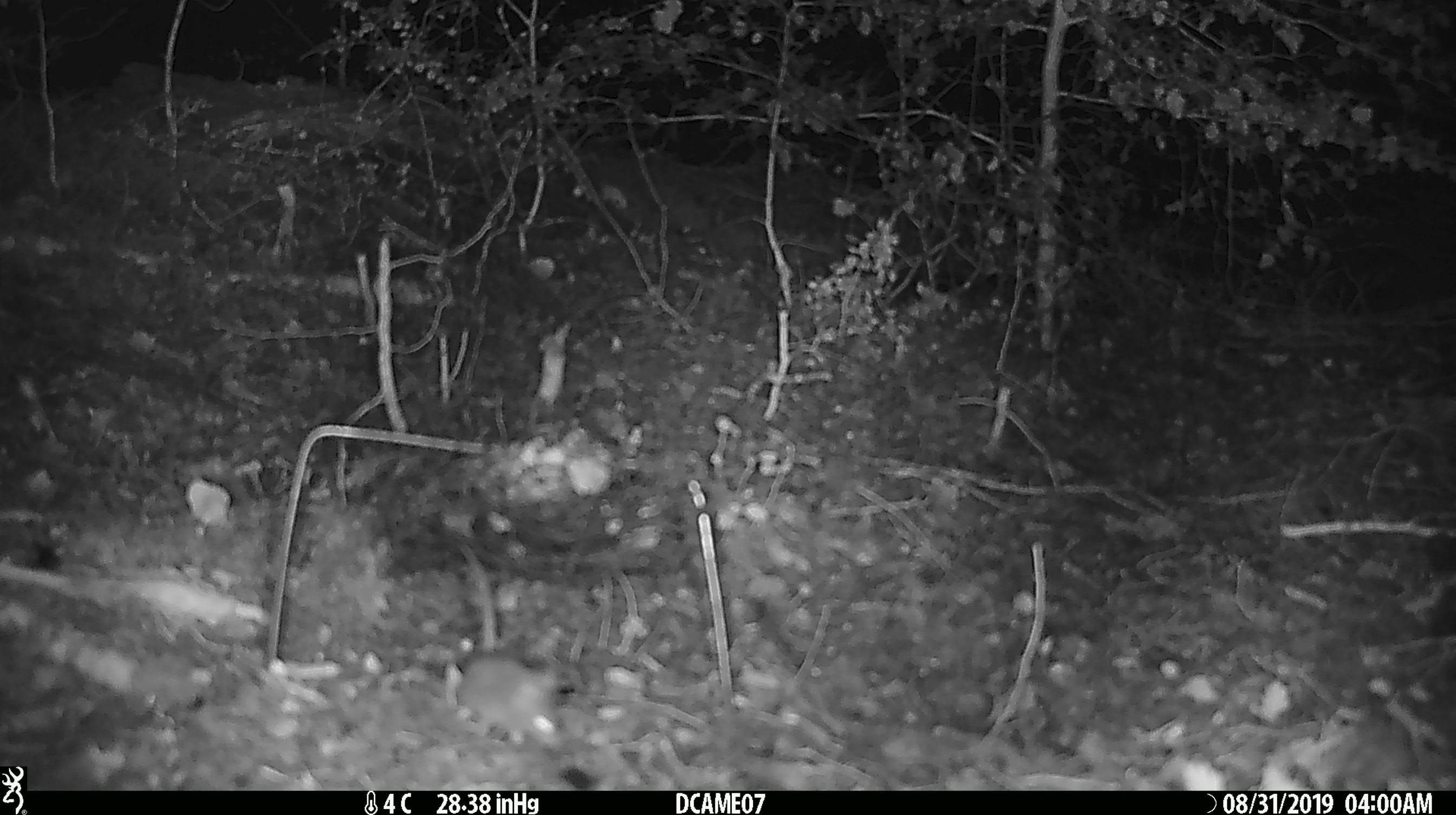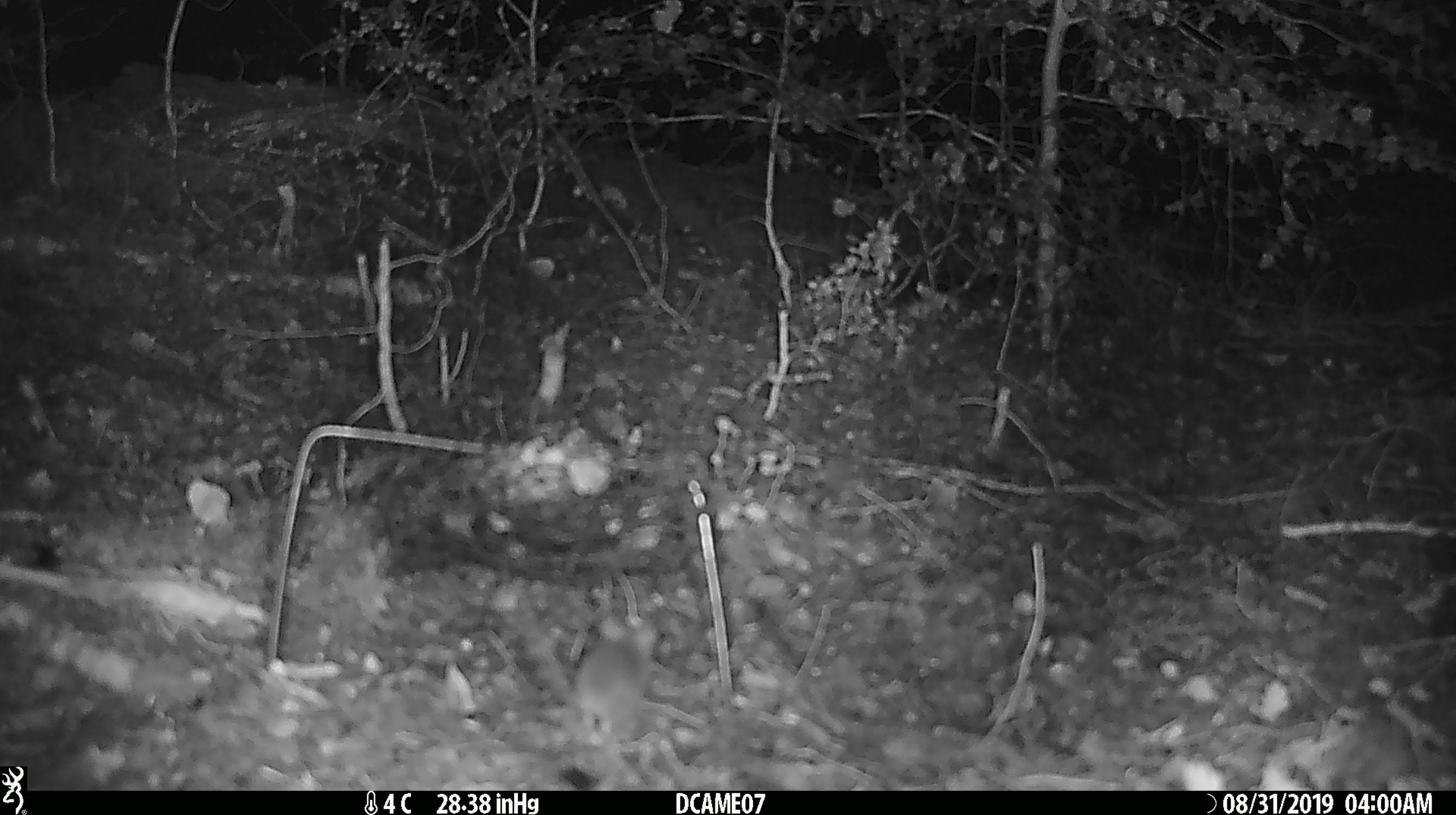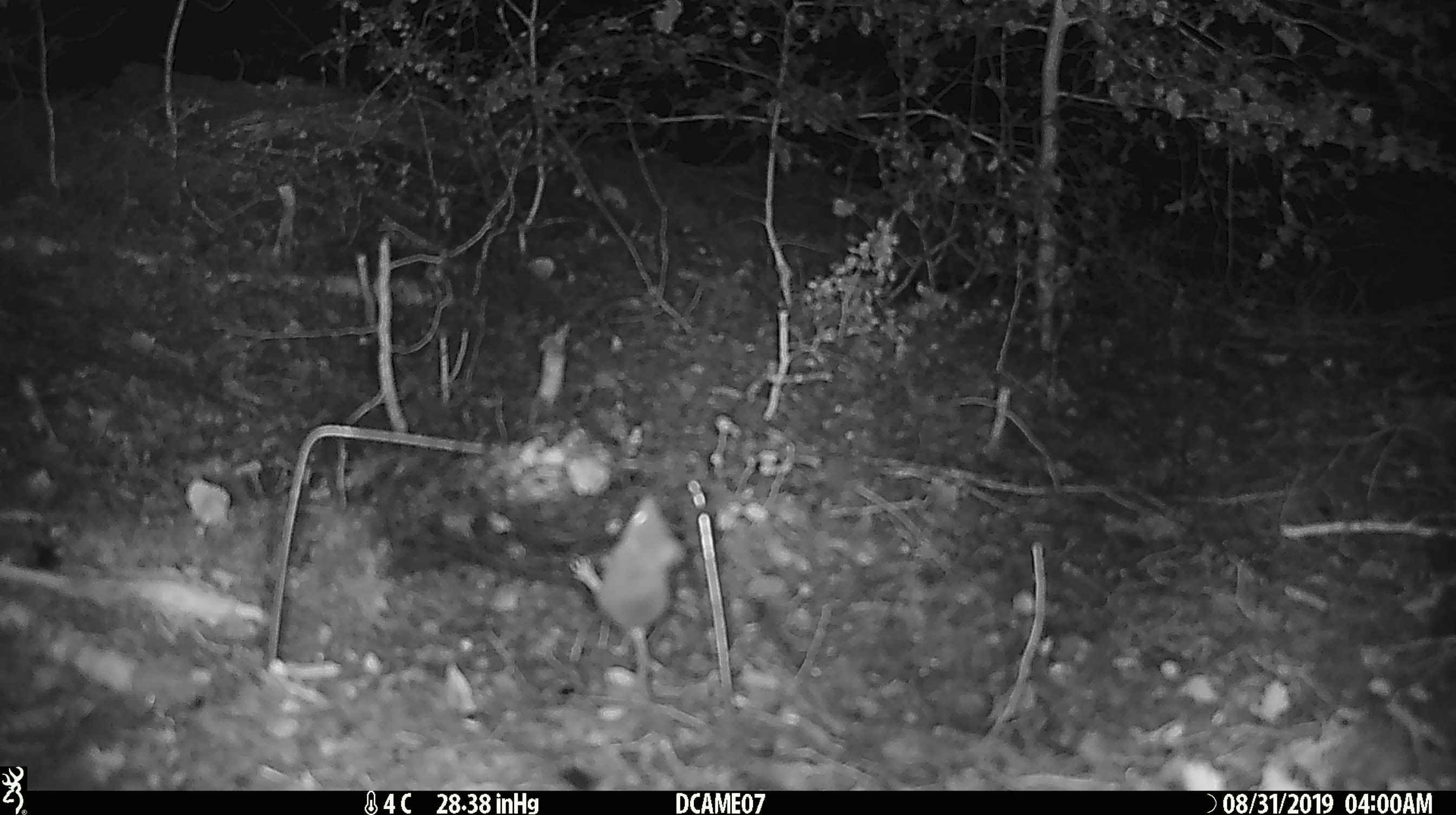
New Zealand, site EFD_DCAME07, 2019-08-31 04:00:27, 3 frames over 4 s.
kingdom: Animalia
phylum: Chordata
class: Mammalia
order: Rodentia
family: Muridae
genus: Mus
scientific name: Mus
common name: mouse